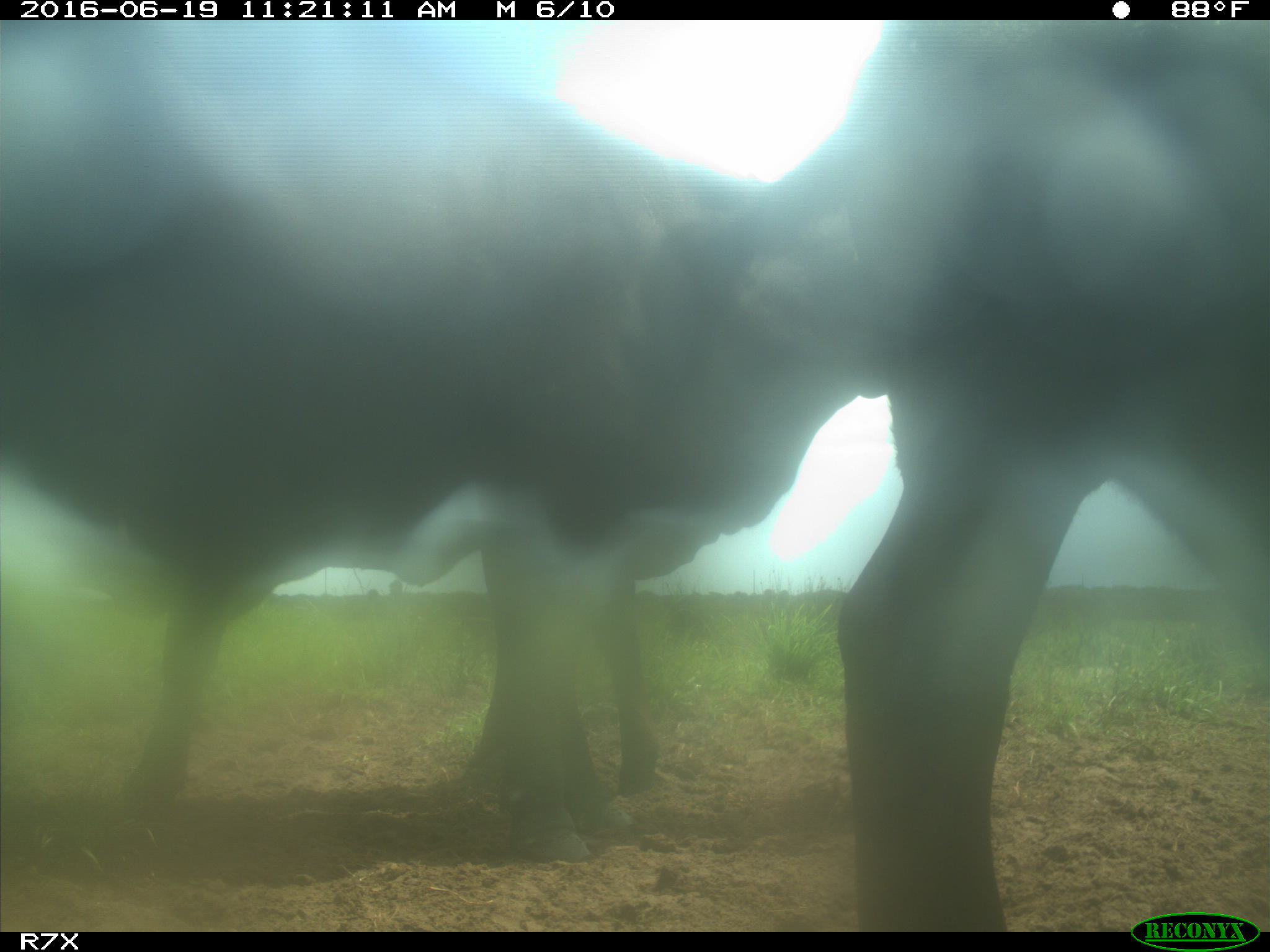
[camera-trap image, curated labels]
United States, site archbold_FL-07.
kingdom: Animalia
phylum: Chordata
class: Mammalia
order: Artiodactyla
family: Bovidae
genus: Bos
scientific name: Bos taurus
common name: domestic cow